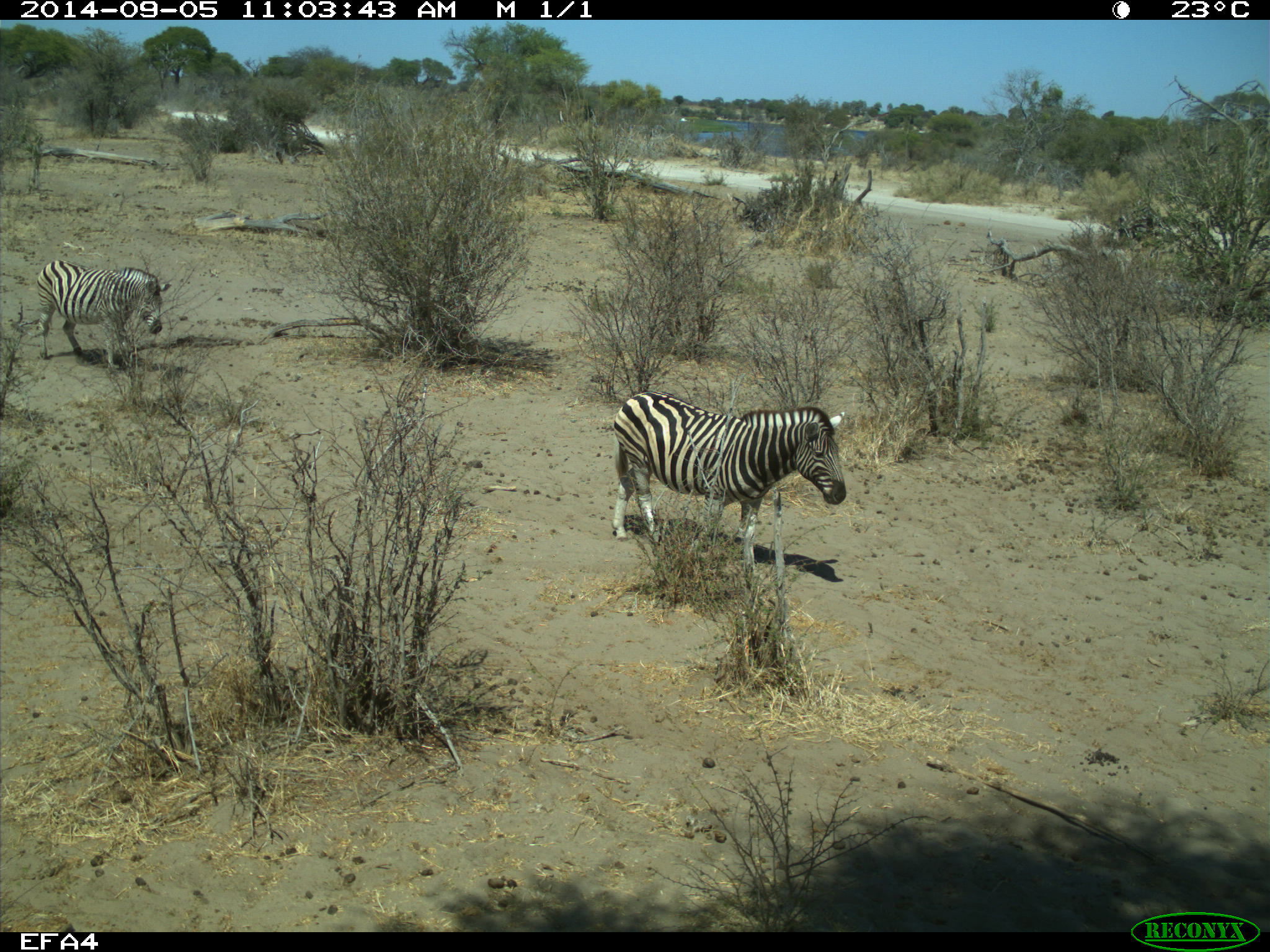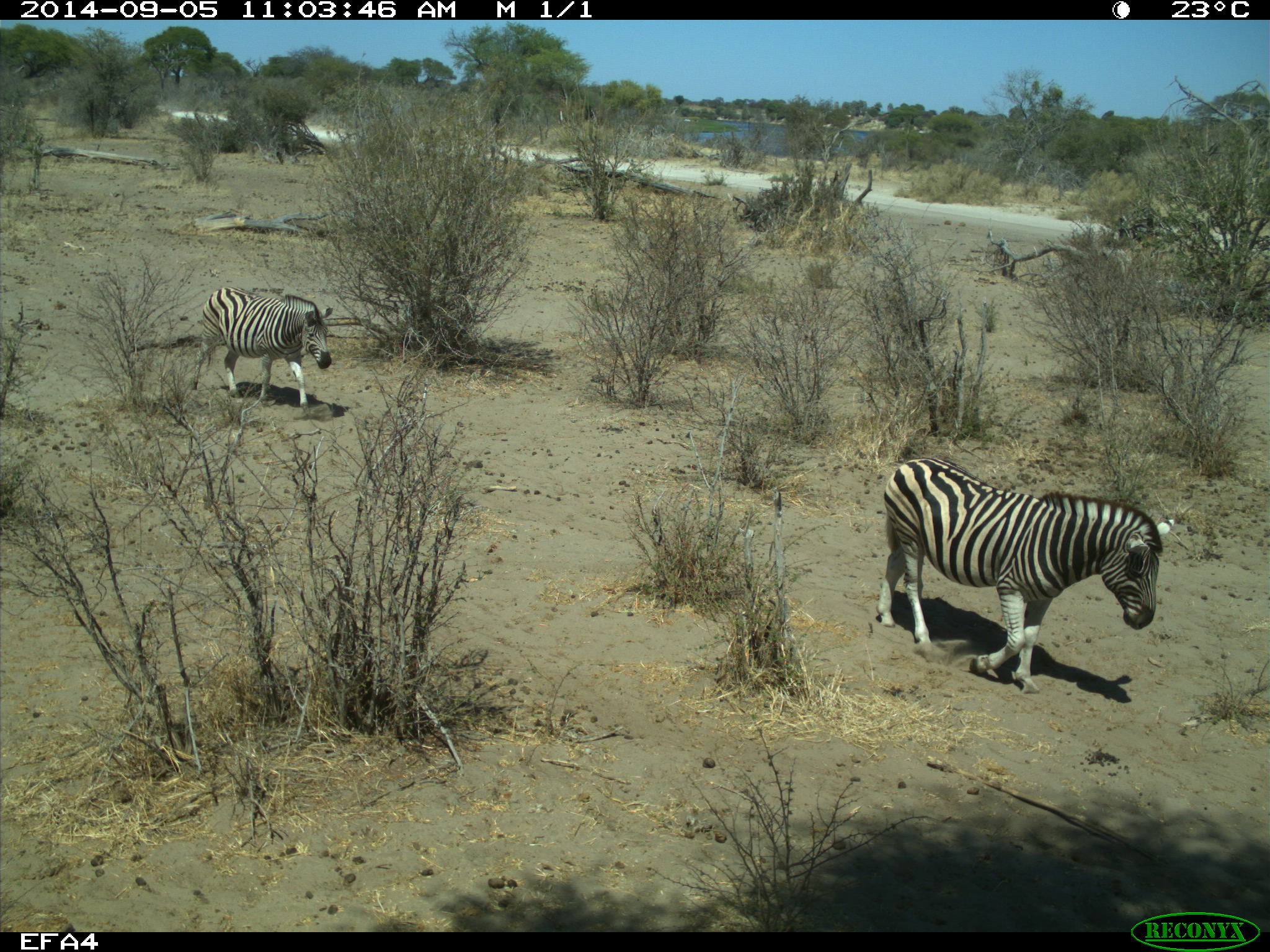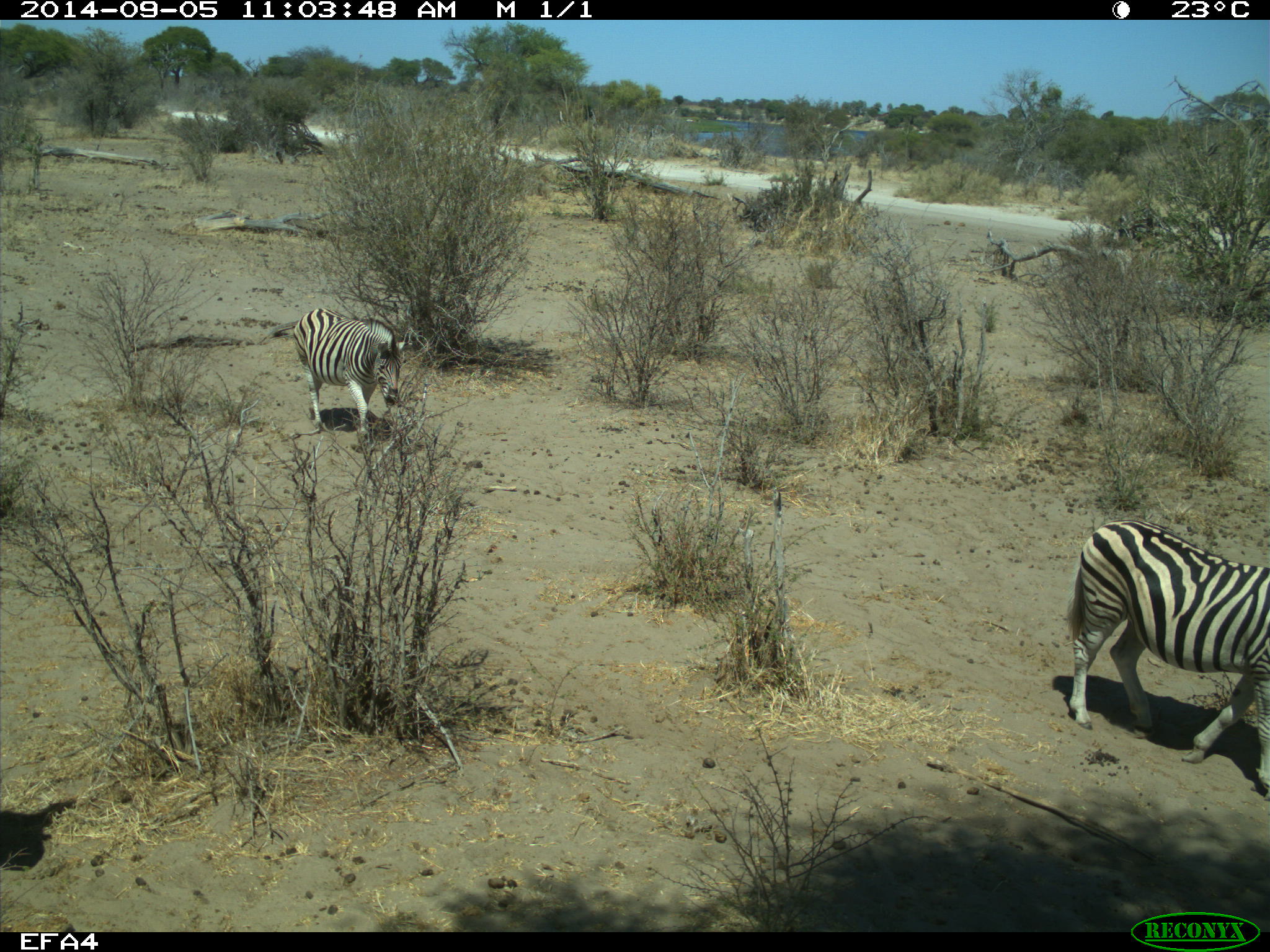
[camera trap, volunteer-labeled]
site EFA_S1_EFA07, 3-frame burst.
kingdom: Animalia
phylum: Chordata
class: Mammalia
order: Perissodactyla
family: Equidae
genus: Equus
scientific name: Equus quagga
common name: plains zebra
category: zebraplains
Zebraplains (plains zebra) (Equus quagga), count 3. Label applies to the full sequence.